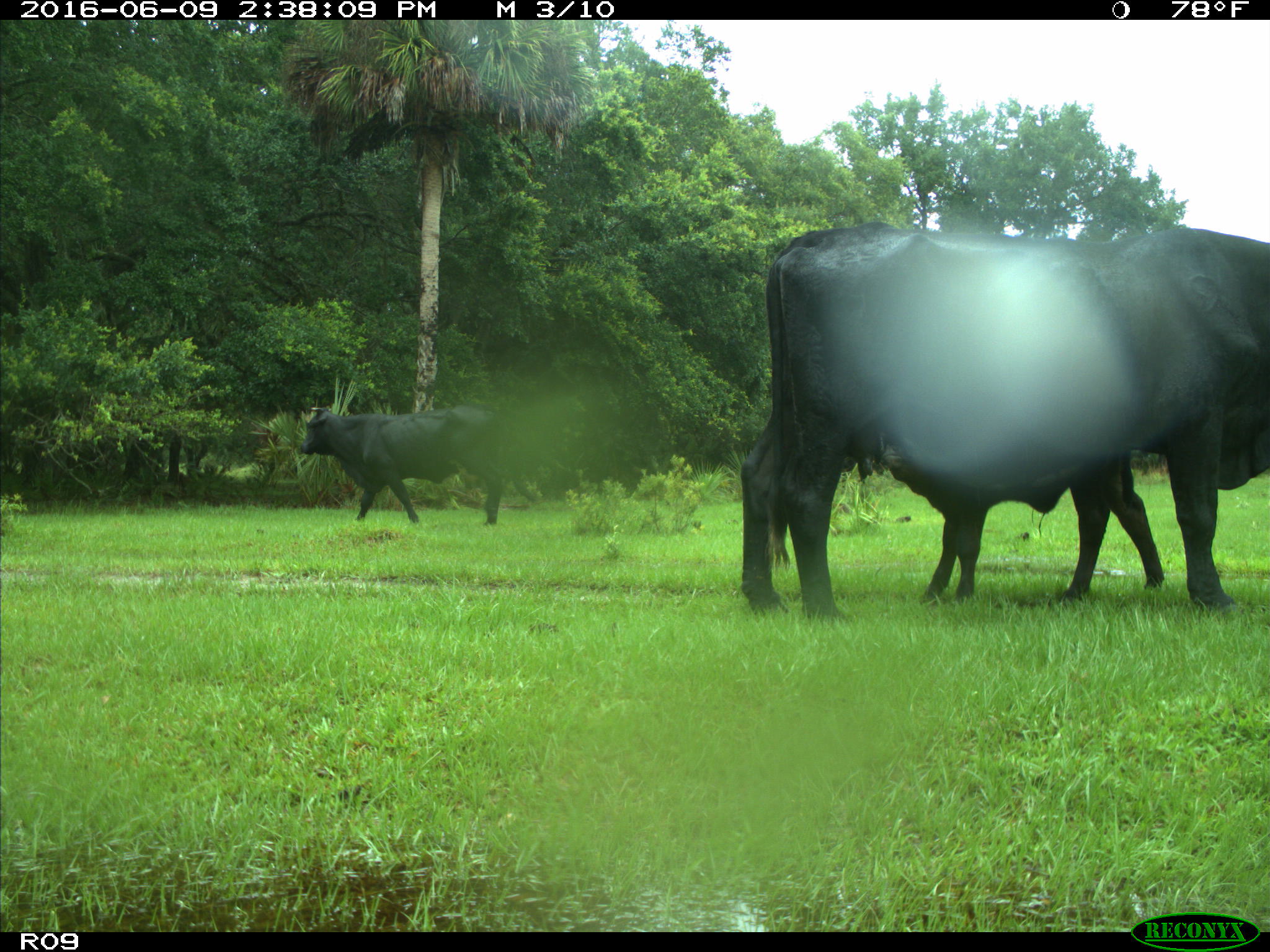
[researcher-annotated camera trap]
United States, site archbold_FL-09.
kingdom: Animalia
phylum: Chordata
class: Mammalia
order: Artiodactyla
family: Bovidae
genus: Bos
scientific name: Bos taurus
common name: domestic cow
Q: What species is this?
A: Bos taurus (domestic cow).